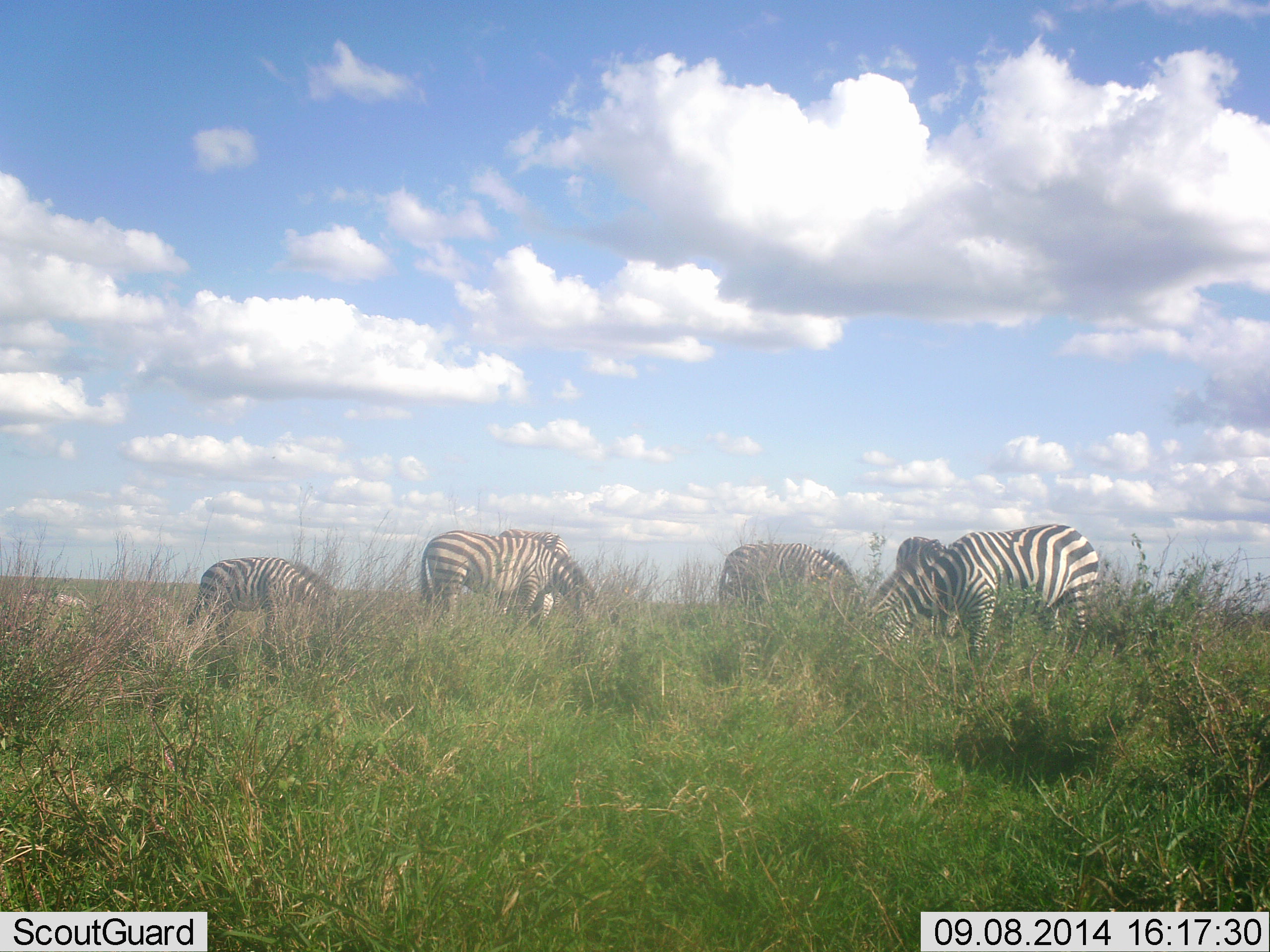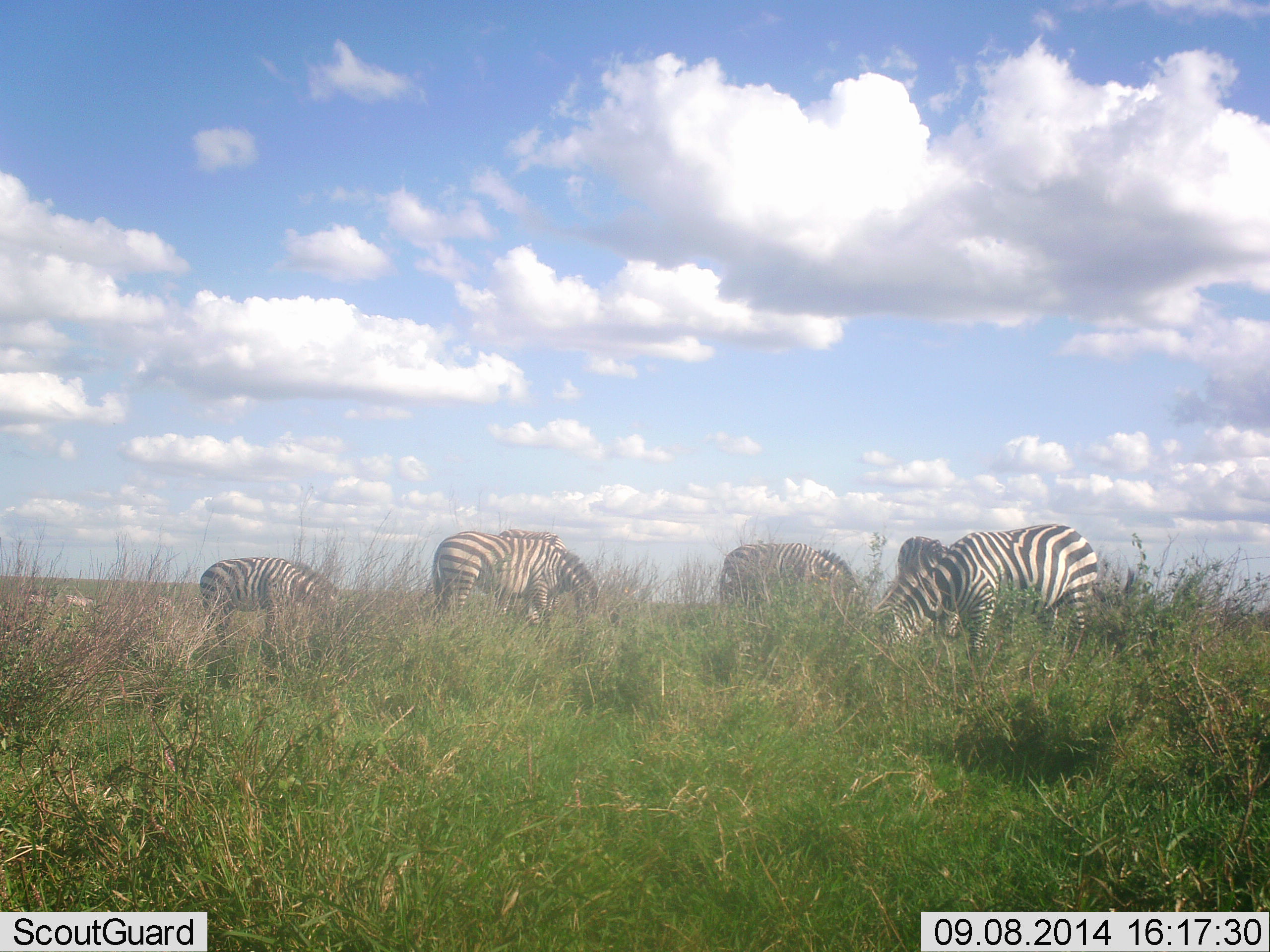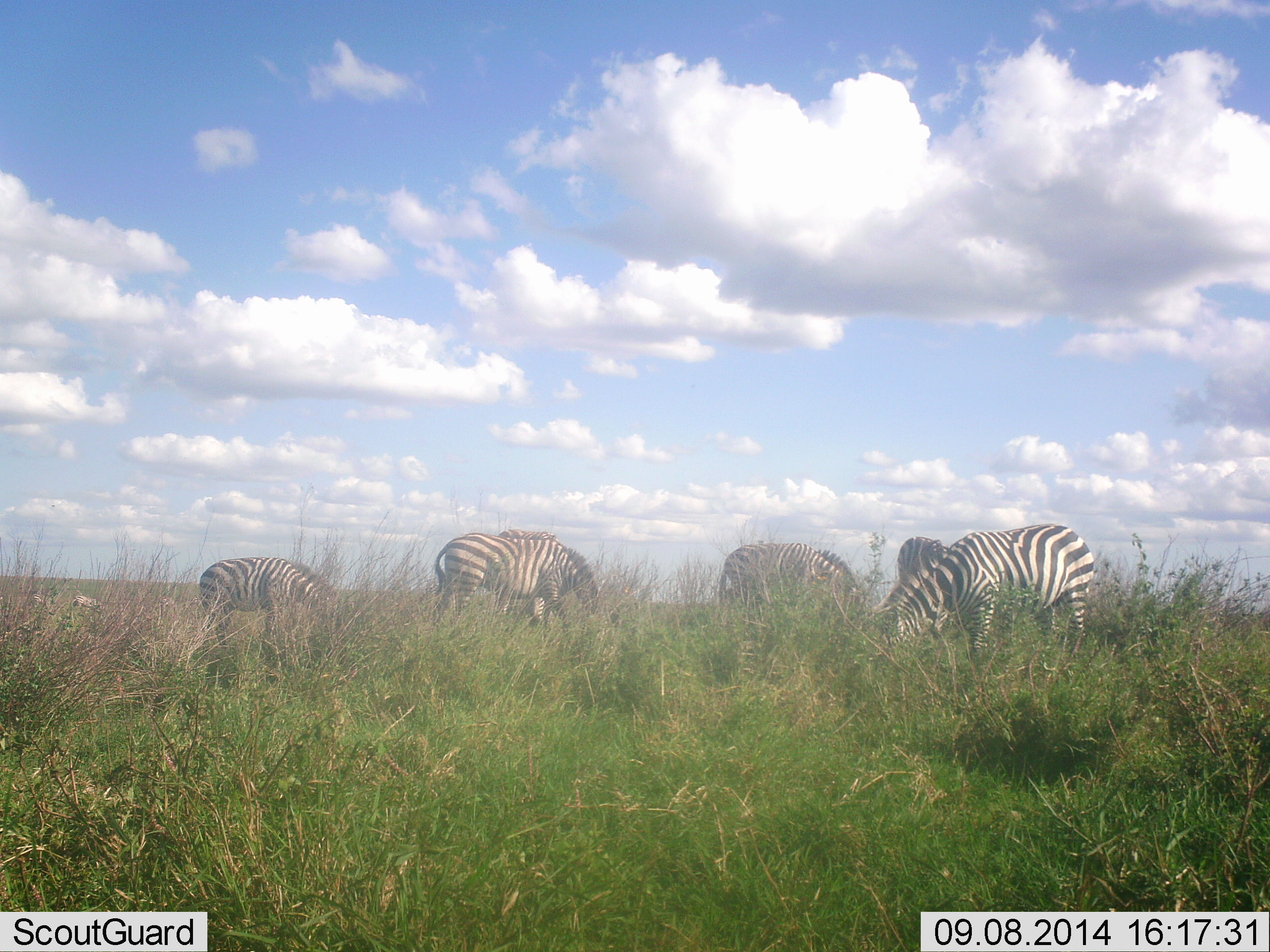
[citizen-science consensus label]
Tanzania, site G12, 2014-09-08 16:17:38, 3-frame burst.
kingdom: Animalia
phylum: Chordata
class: Mammalia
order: Perissodactyla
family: Equidae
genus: Equus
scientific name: Equus quagga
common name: plains zebra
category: zebra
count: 6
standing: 9%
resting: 0%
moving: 9%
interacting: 0%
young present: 0%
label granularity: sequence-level